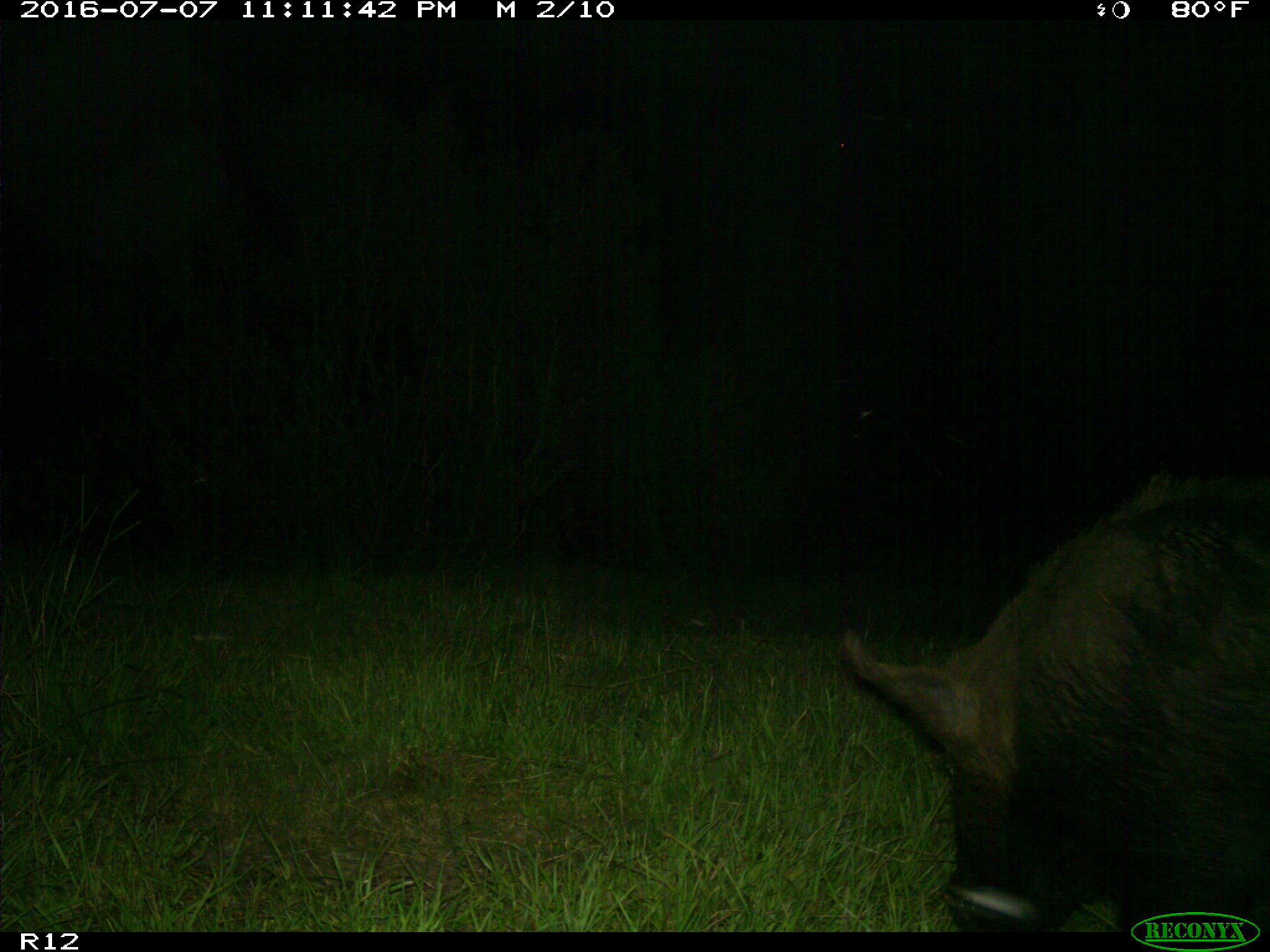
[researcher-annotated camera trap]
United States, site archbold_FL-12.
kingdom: Animalia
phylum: Chordata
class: Mammalia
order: Artiodactyla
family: Suidae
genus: Sus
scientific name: Sus scrofa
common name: wild boar